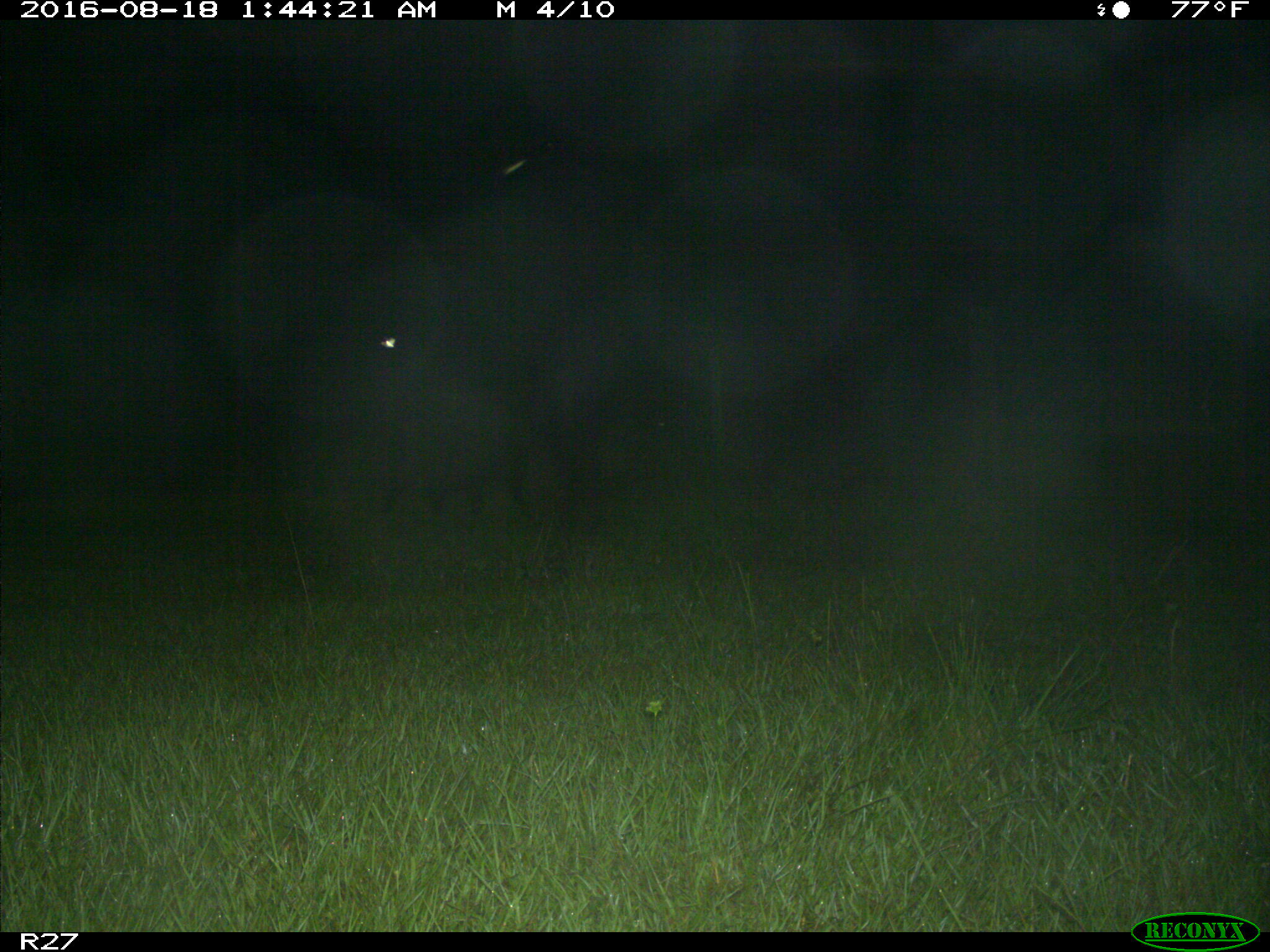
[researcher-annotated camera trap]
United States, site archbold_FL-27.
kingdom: Animalia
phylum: Chordata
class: Mammalia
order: Artiodactyla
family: Suidae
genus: Sus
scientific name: Sus scrofa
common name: wild boar